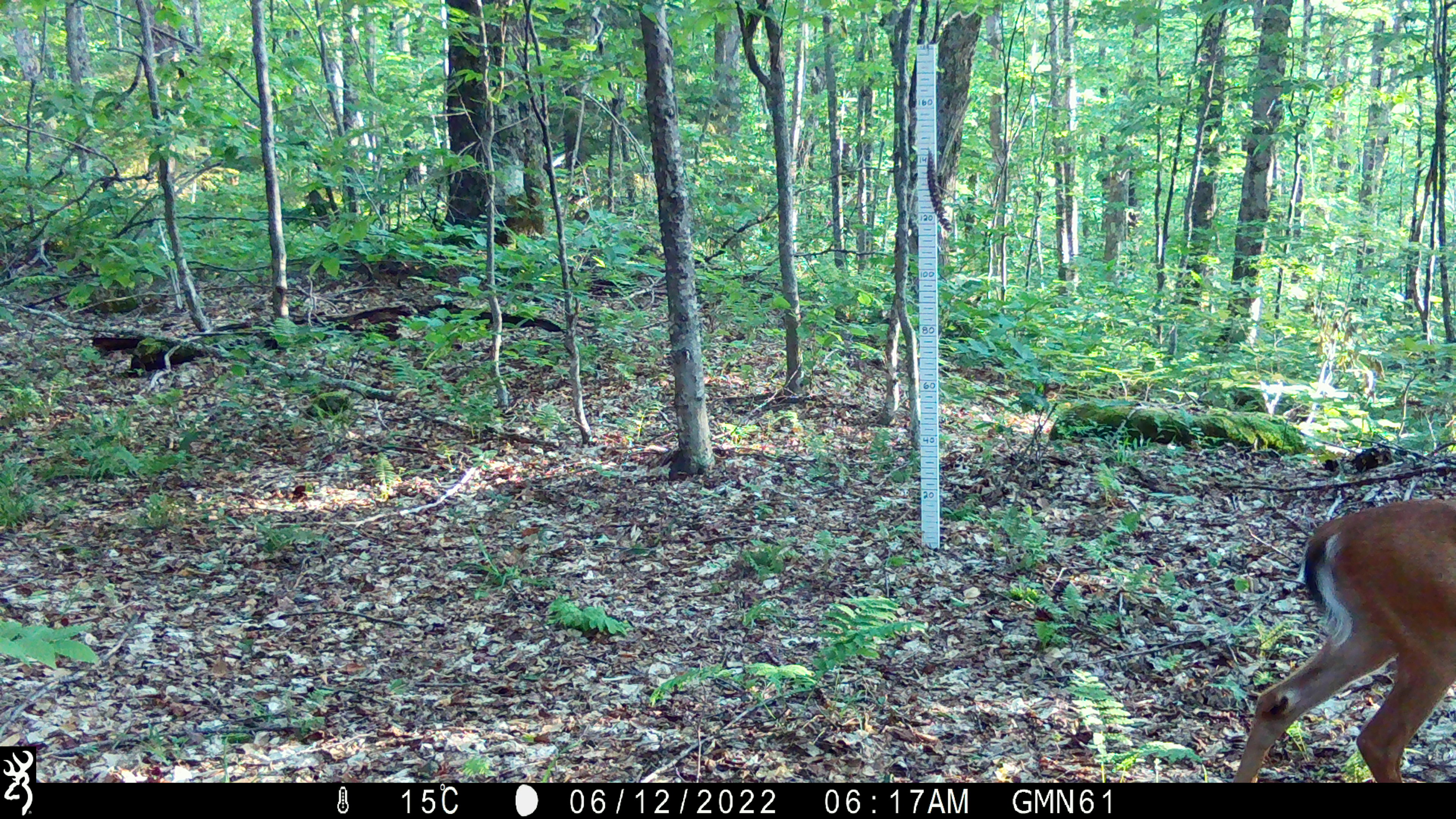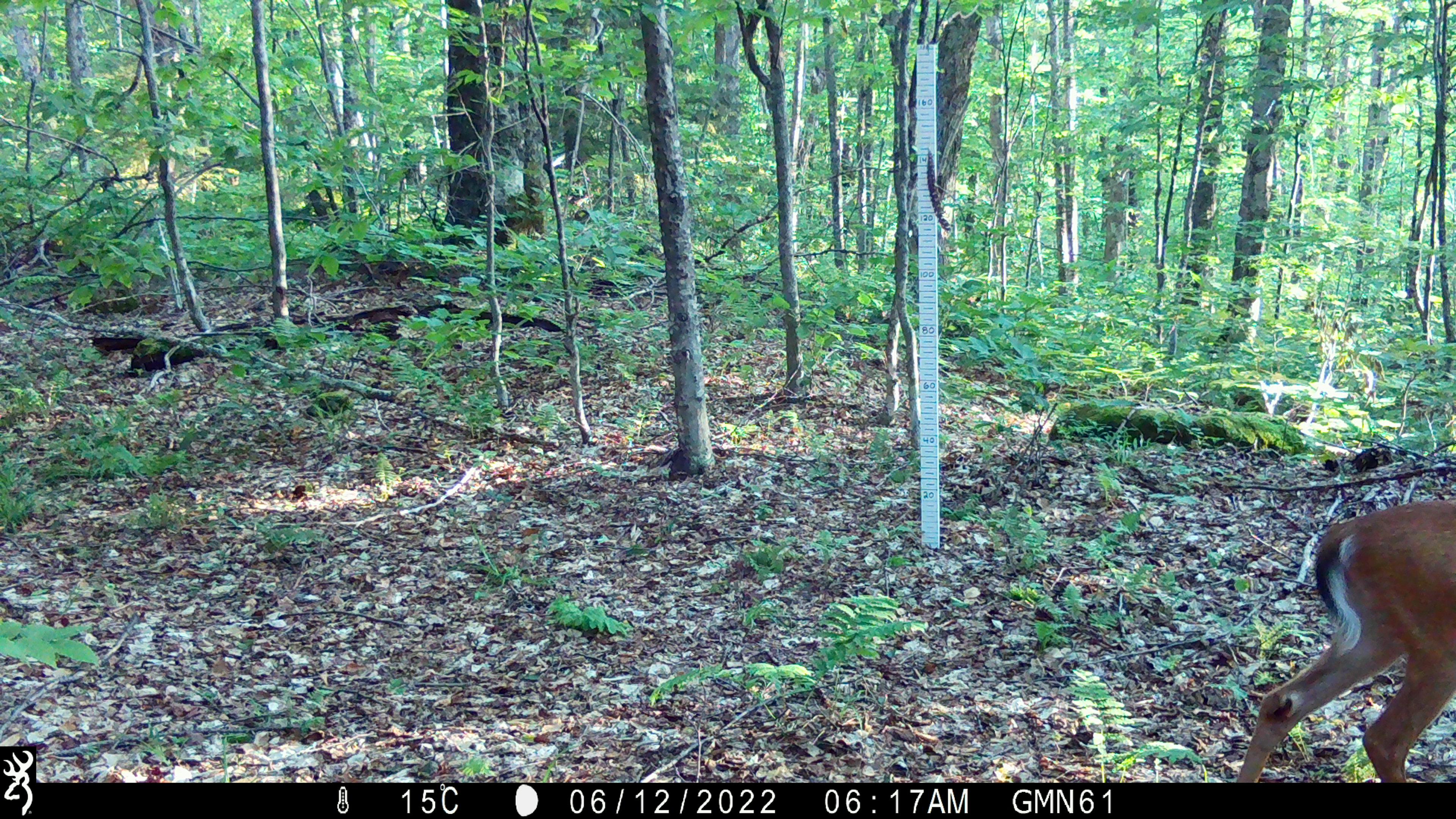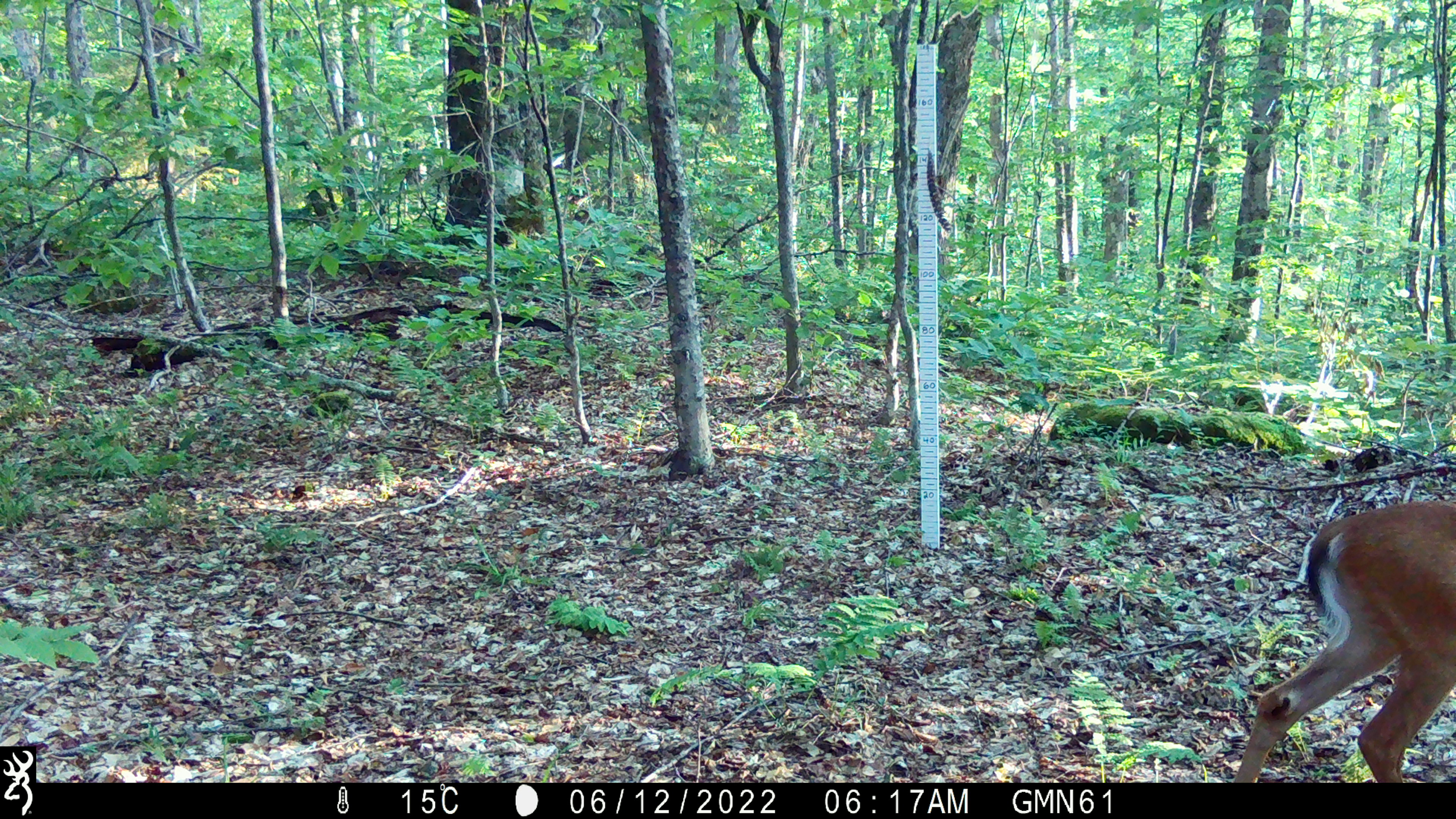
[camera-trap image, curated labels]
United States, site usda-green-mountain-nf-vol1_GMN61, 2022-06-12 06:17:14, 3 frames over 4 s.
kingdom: Animalia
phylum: Chordata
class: Mammalia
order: Artiodactyla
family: Cervidae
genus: Odocoileus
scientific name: Odocoileus virginianus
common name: white-tailed deer